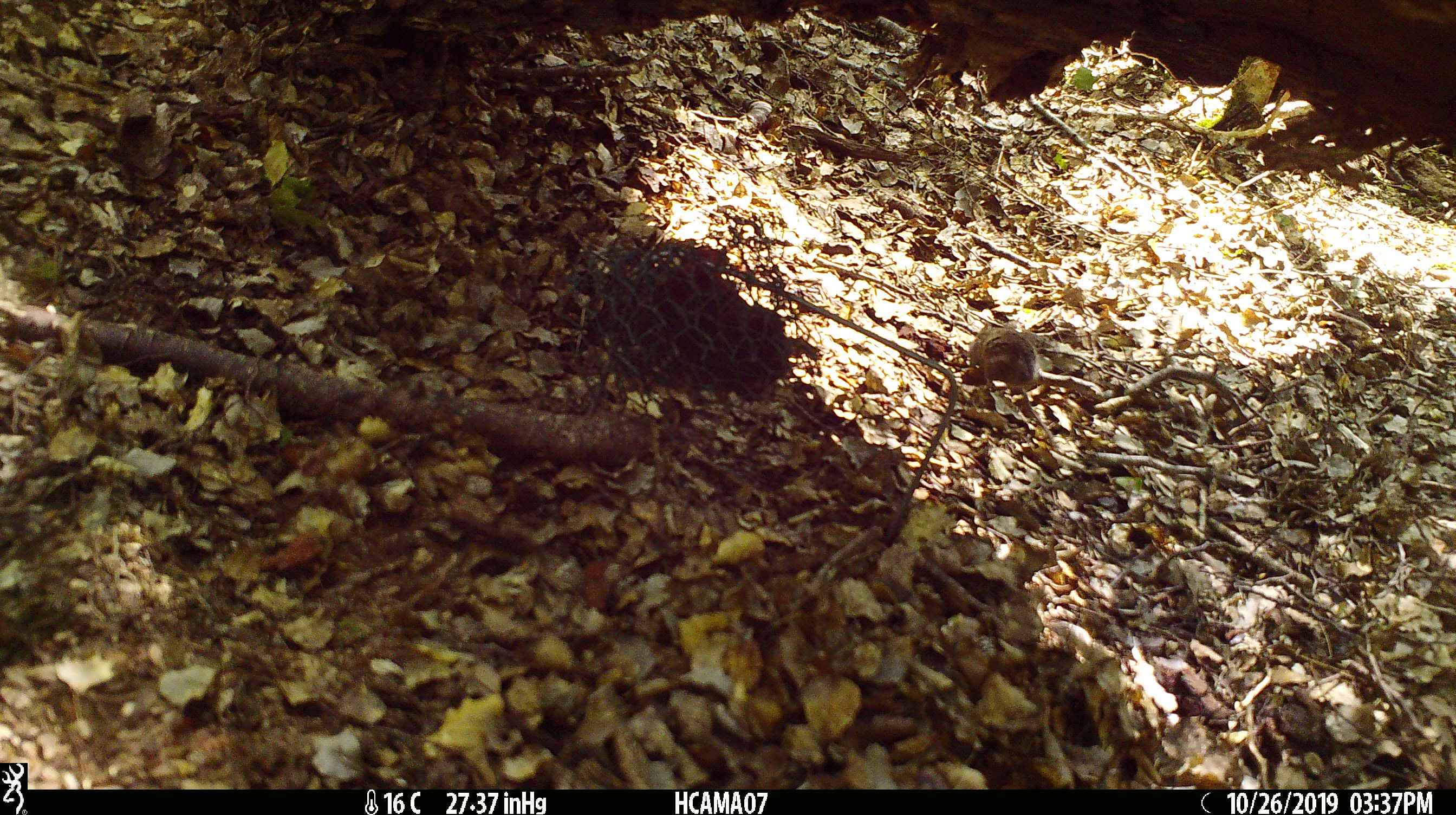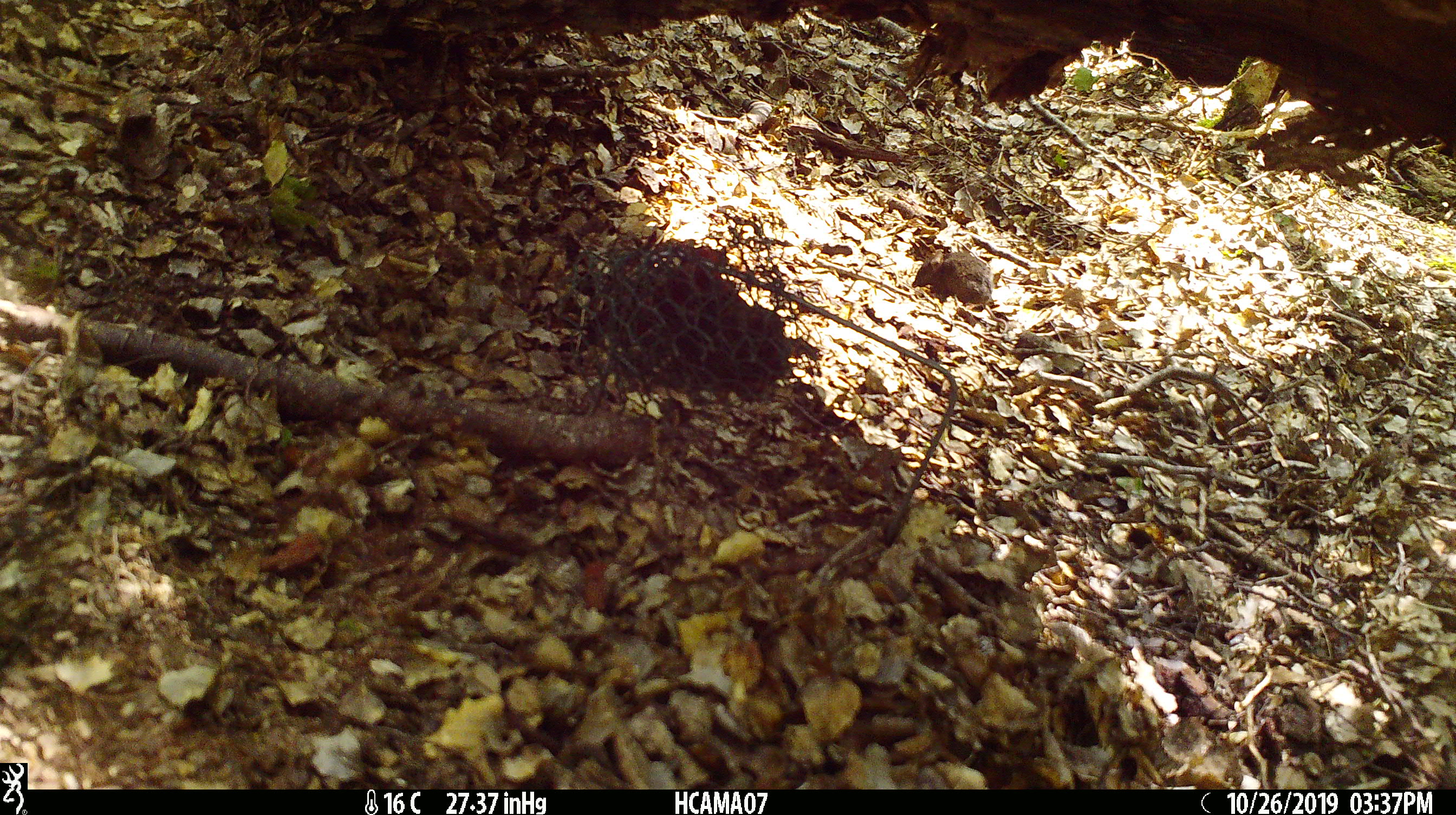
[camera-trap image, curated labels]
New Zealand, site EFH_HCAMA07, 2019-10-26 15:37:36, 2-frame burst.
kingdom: Animalia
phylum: Chordata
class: Mammalia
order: Rodentia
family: Muridae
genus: Mus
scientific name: Mus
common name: mouse